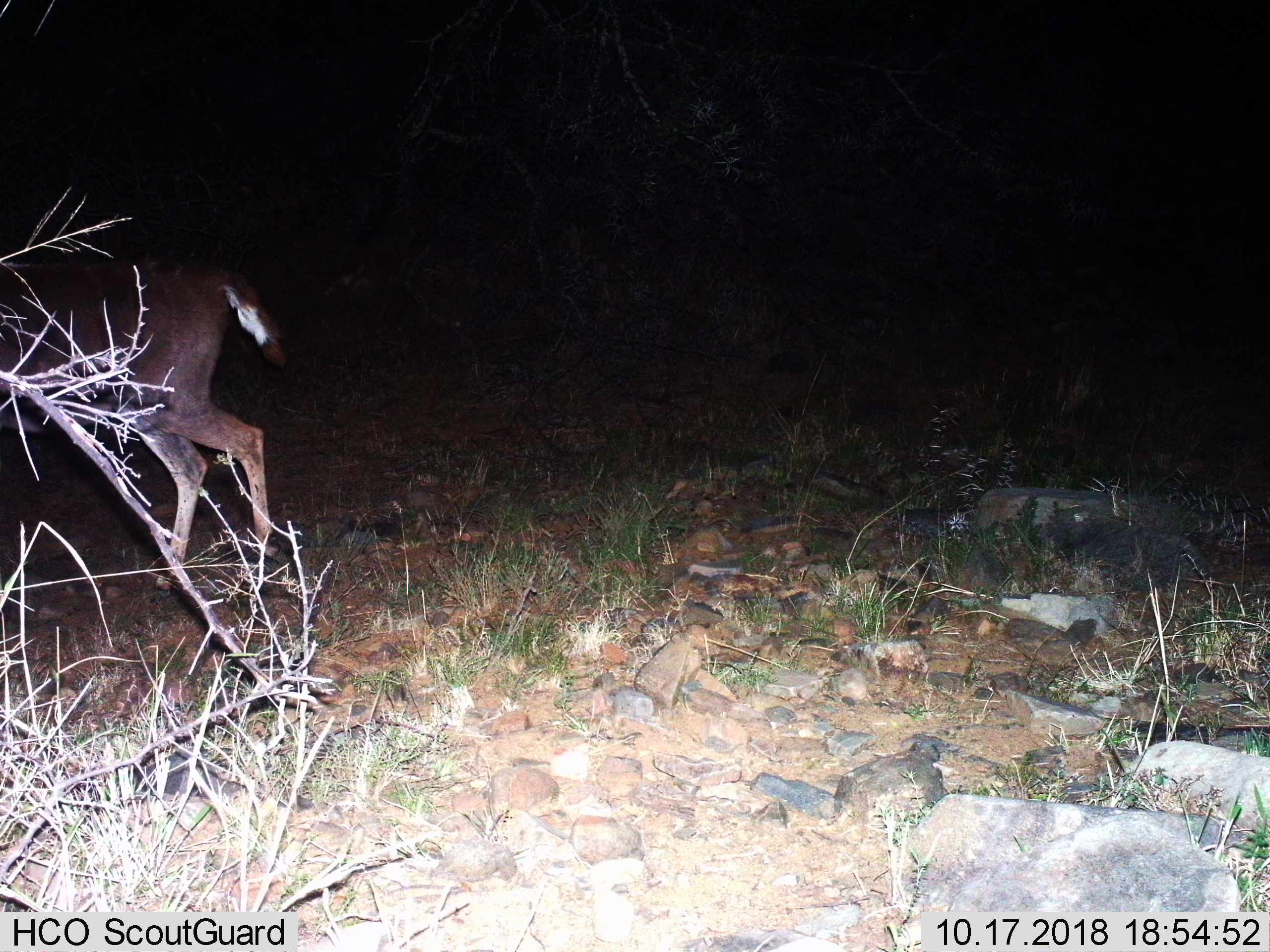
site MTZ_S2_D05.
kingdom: Animalia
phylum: Chordata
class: Mammalia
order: Artiodactyla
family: Bovidae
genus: Tragelaphus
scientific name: Tragelaphus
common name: kudu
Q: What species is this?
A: Kudu (Tragelaphus).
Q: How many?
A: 1.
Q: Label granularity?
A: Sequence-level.